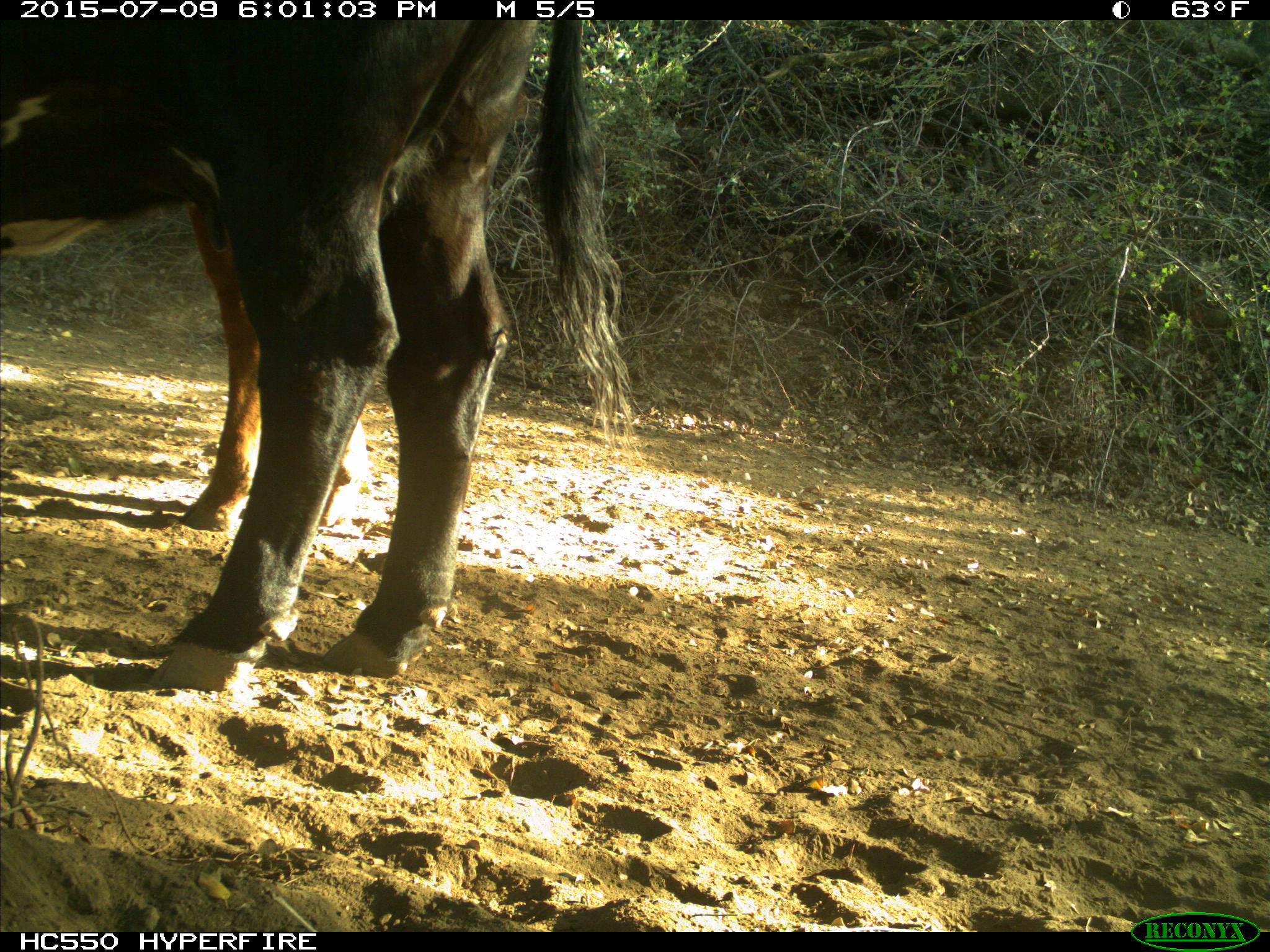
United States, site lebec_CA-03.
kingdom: Animalia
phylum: Chordata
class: Mammalia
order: Artiodactyla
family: Bovidae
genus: Bos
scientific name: Bos taurus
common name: domestic cow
Bos taurus (domestic cow).